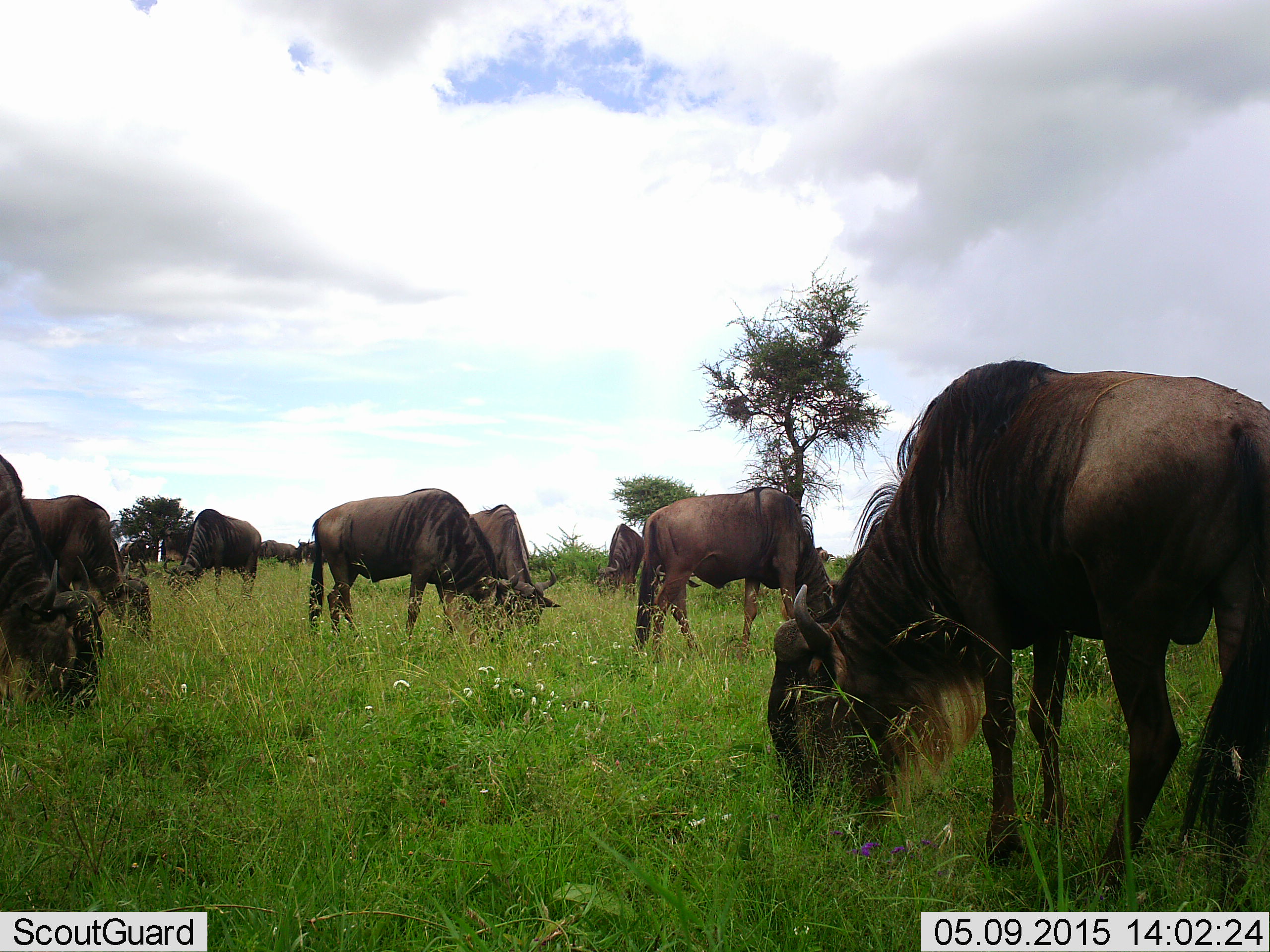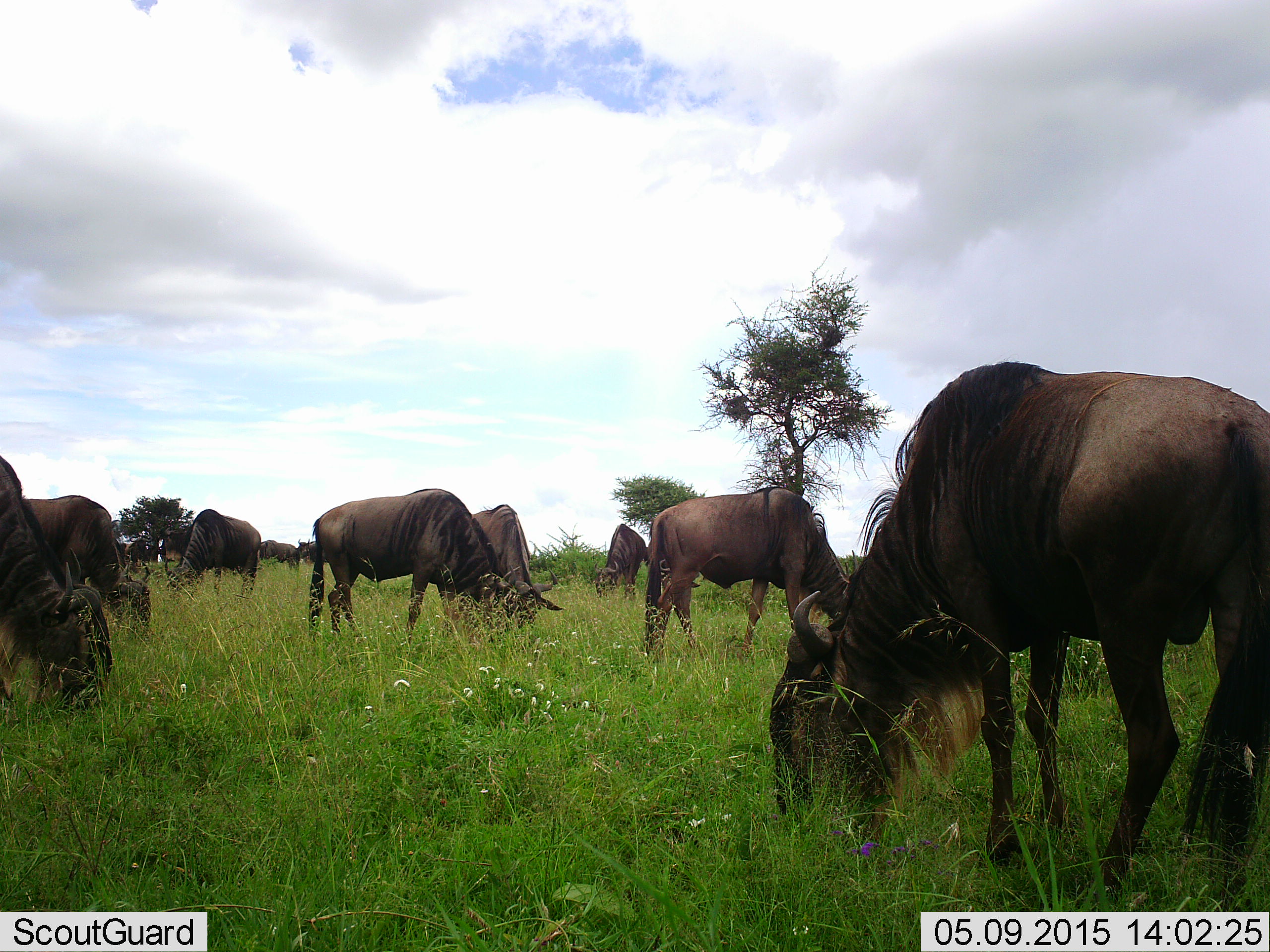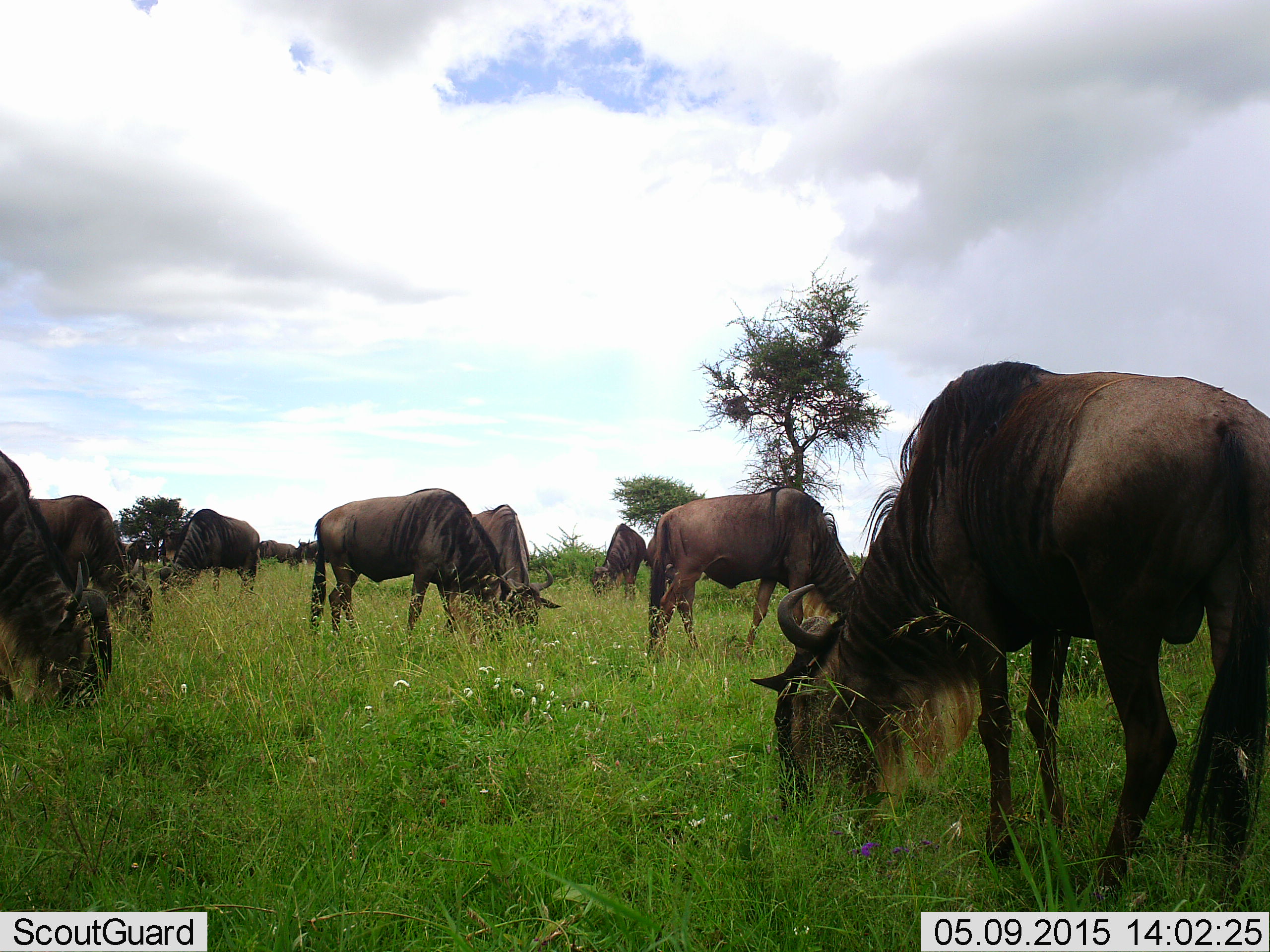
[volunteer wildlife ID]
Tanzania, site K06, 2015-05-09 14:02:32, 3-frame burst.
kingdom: Animalia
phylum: Chordata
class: Mammalia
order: Artiodactyla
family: Bovidae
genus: Connochaetes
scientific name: Connochaetes taurinus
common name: blue wildebeest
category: wildebeest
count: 11-50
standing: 30%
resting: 0%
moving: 0%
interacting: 0%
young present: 0%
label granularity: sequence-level